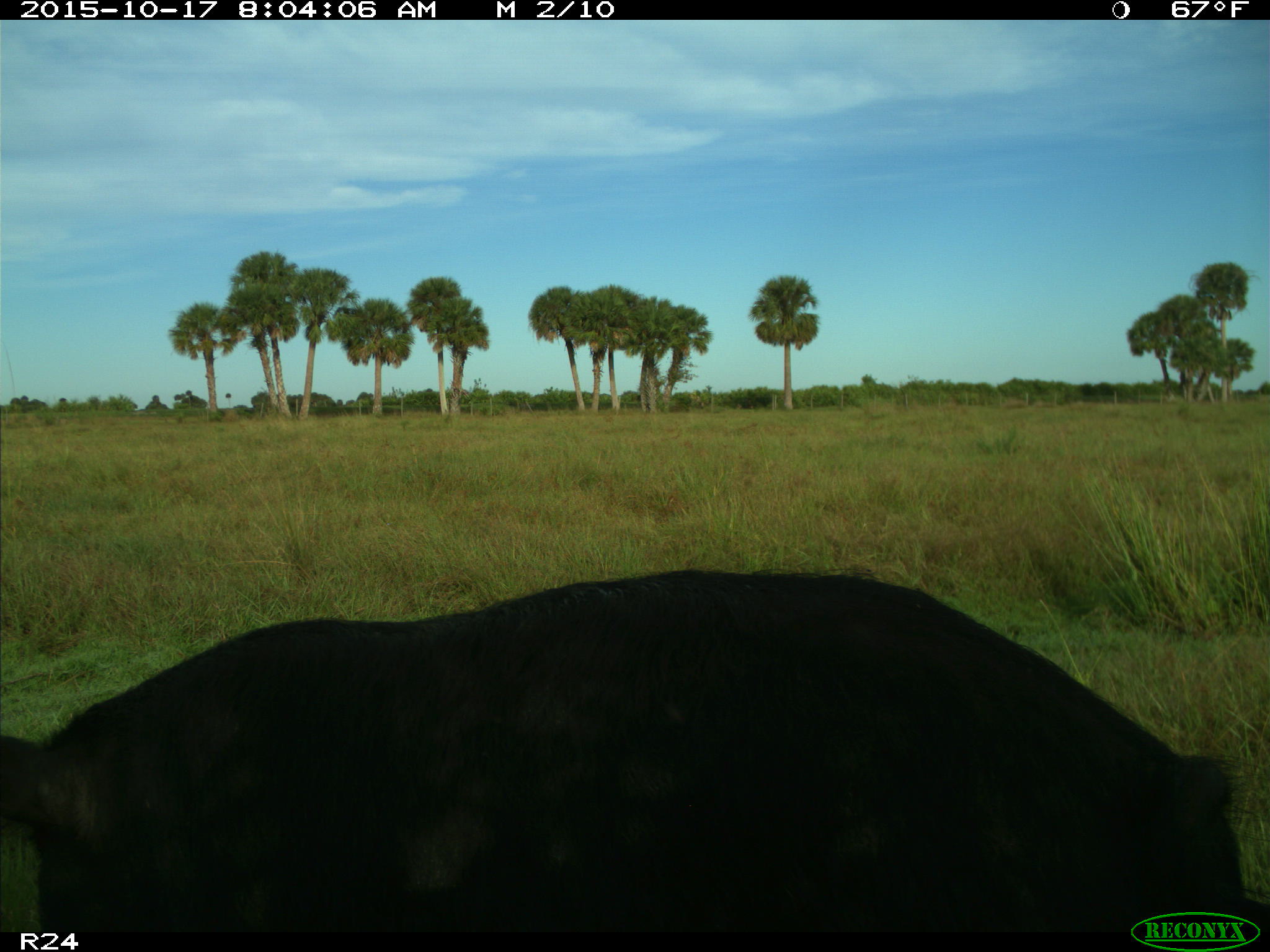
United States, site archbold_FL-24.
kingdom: Animalia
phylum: Chordata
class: Mammalia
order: Artiodactyla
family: Suidae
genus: Sus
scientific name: Sus scrofa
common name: wild boar